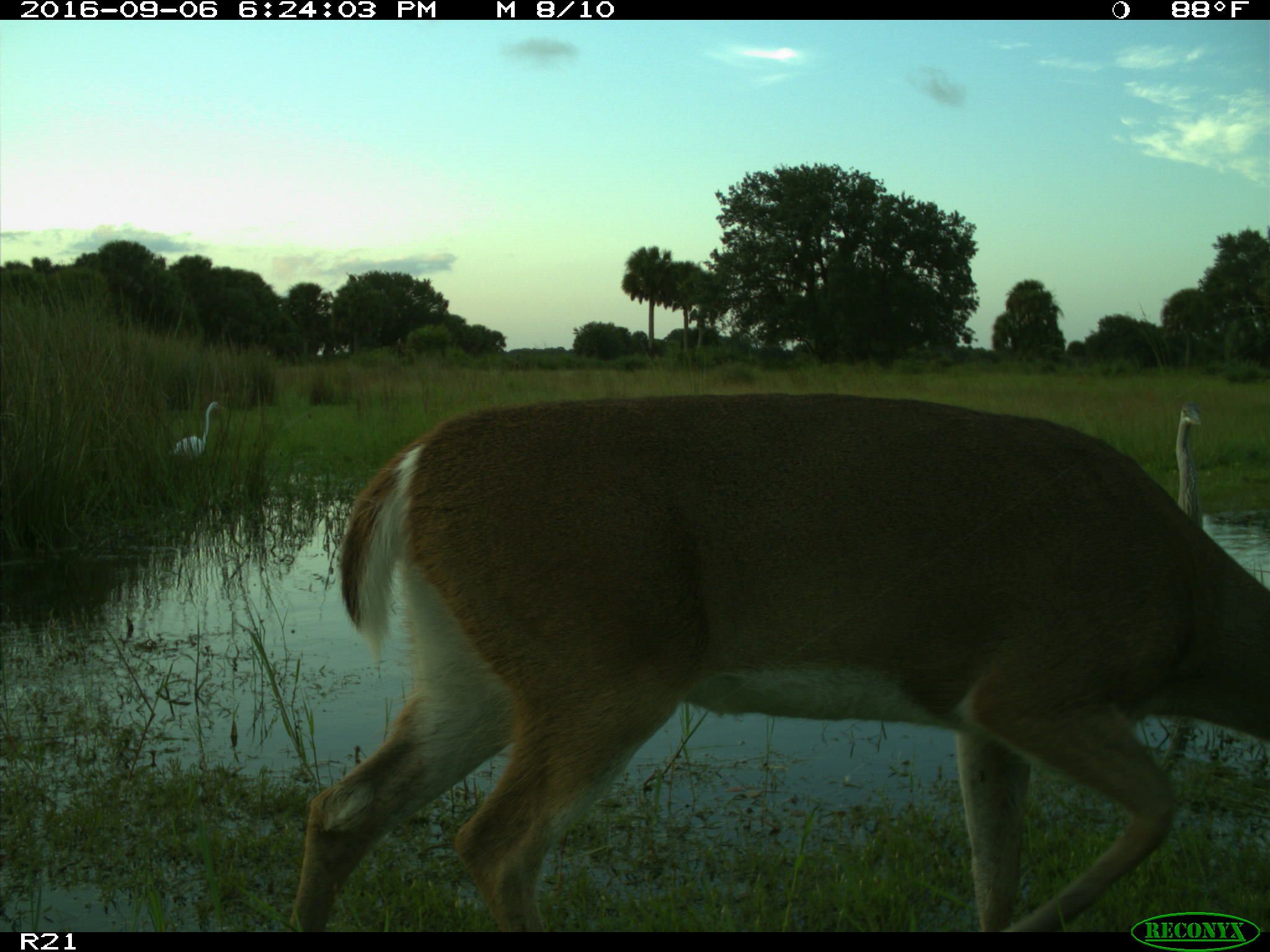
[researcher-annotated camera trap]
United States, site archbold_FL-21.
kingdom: Animalia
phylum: Chordata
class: Mammalia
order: Artiodactyla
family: Cervidae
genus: Odocoileus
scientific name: Odocoileus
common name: deer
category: unidentified deer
Unidentified deer (deer) (Odocoileus).